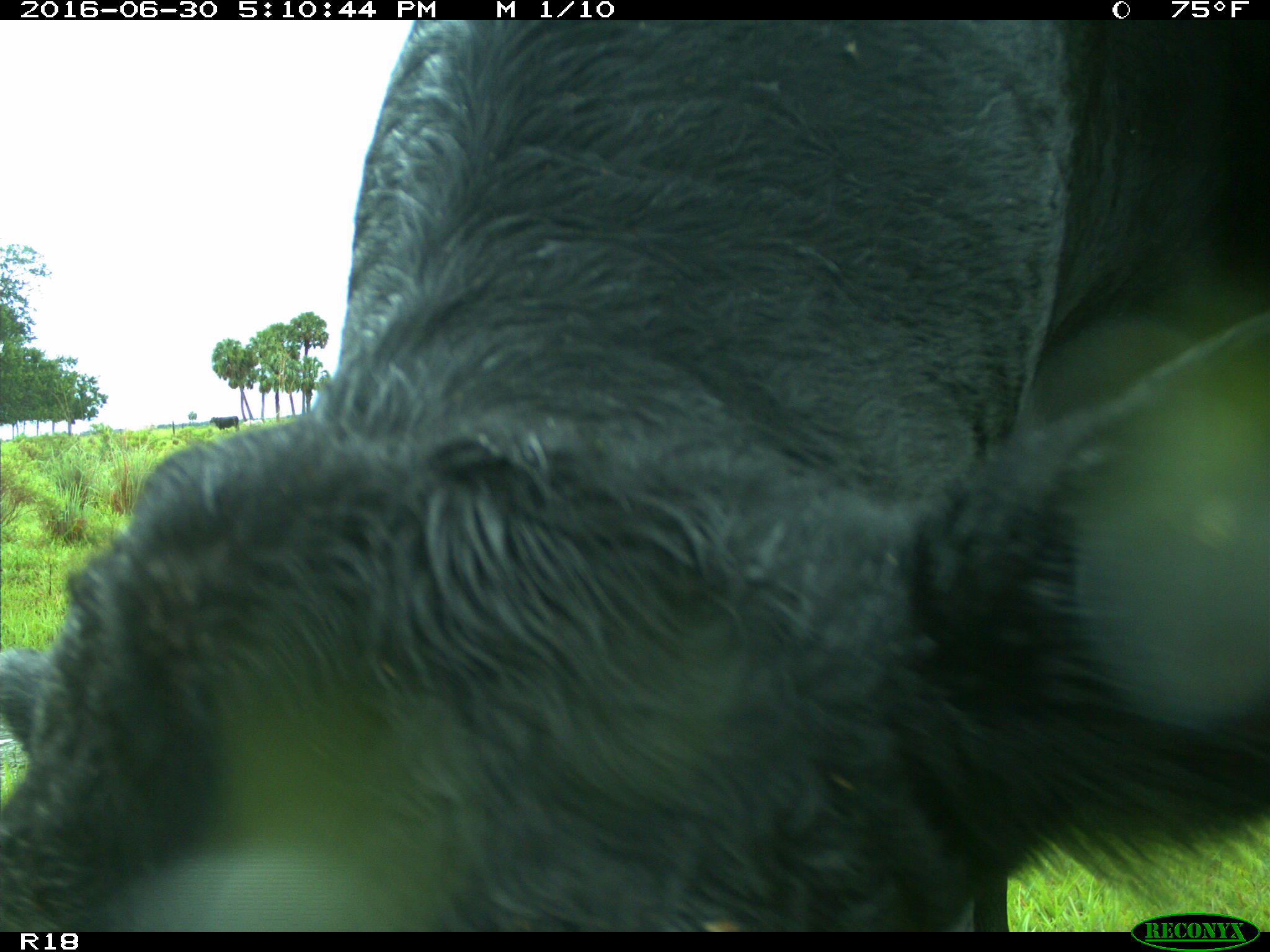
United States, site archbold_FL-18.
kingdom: Animalia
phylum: Chordata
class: Mammalia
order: Artiodactyla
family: Bovidae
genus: Bos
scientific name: Bos taurus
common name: domestic cow